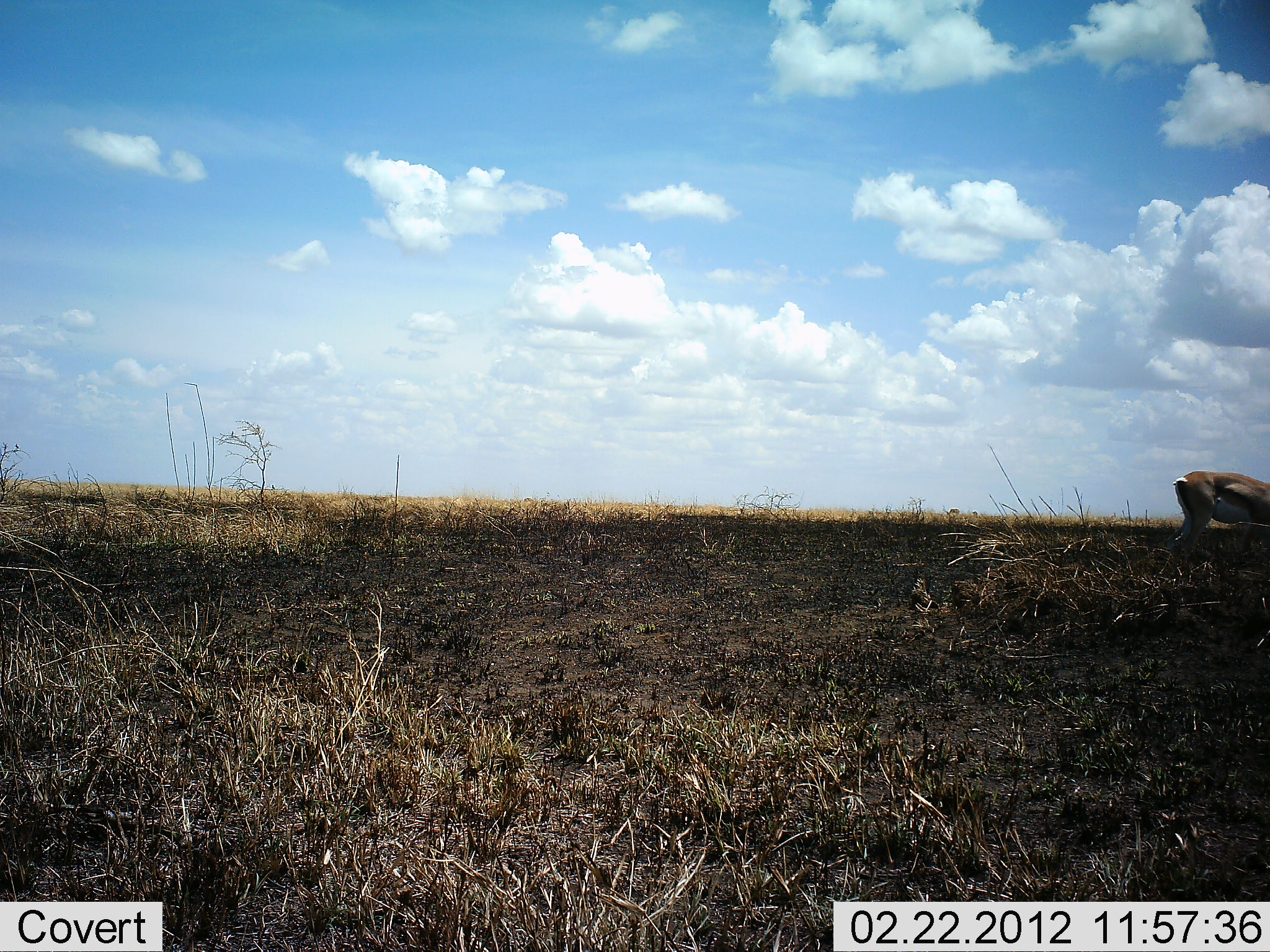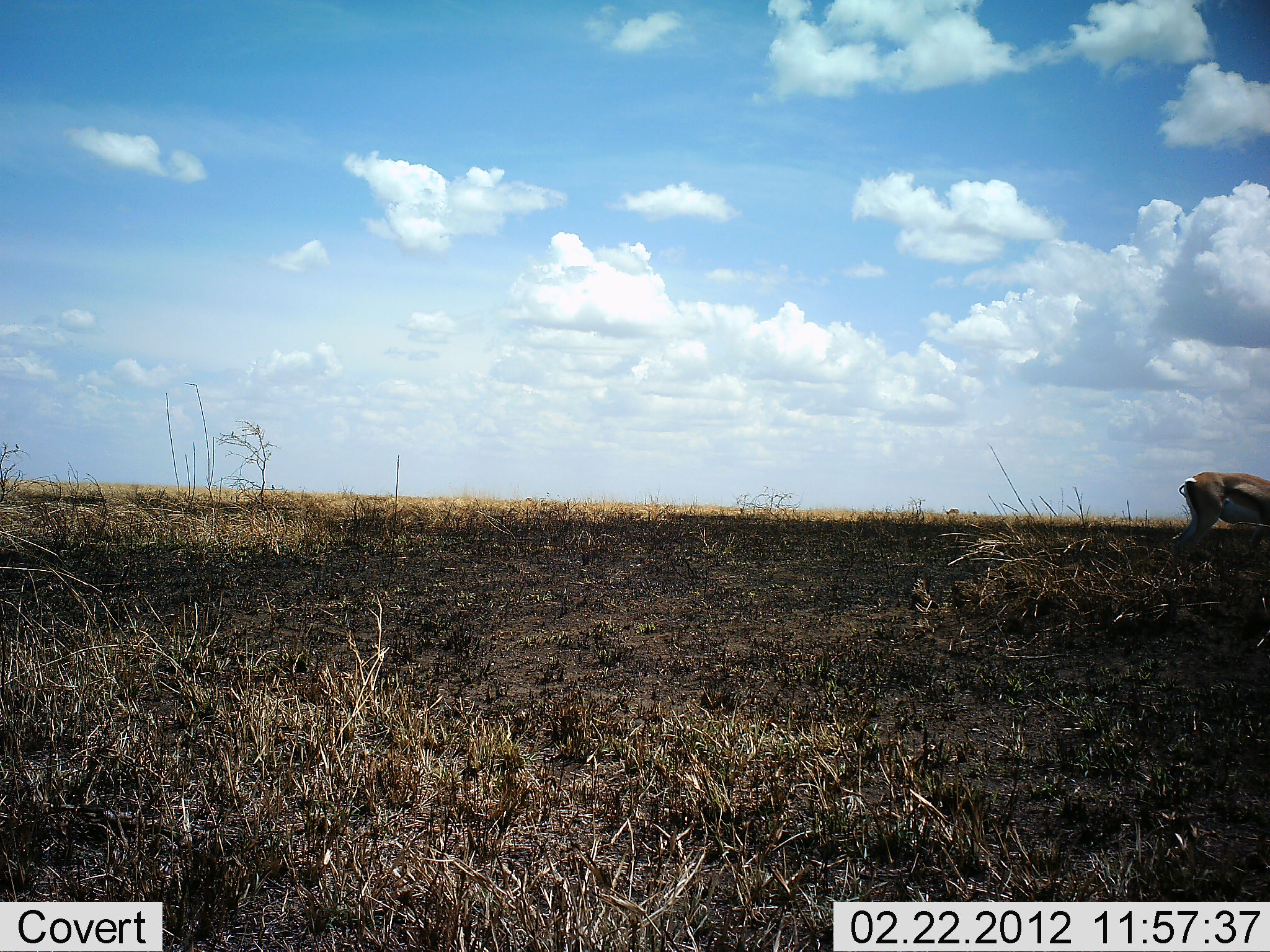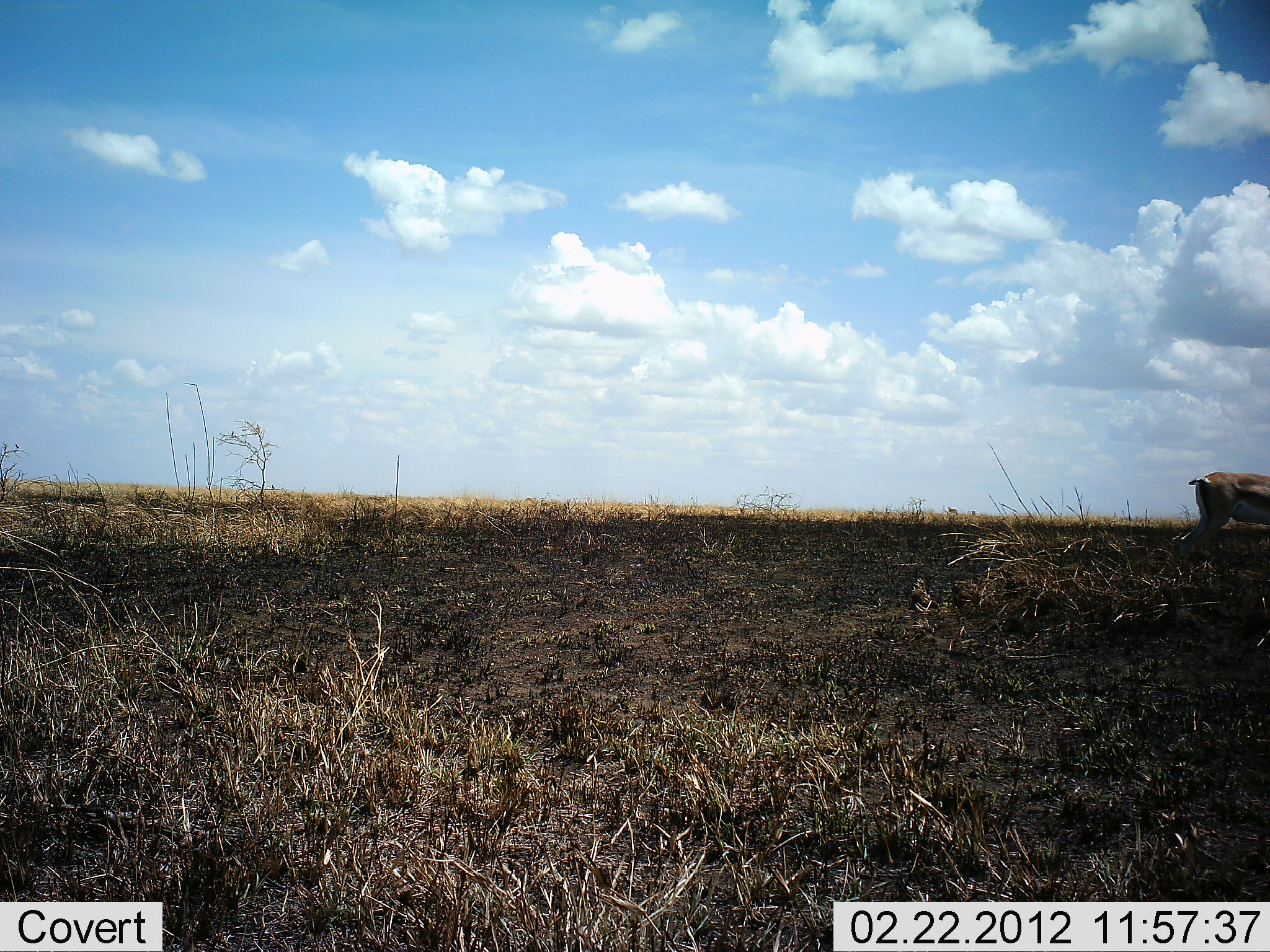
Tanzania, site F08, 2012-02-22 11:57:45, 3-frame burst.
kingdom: Animalia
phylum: Chordata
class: Mammalia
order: Artiodactyla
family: Bovidae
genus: Eudorcas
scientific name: Eudorcas thomsonii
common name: thomson's gazelle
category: gazellethomsons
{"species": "gazellethomsons (thomson's gazelle) (Eudorcas thomsonii)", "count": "1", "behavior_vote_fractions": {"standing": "47%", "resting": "0%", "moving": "11%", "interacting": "0%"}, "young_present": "0%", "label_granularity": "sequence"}